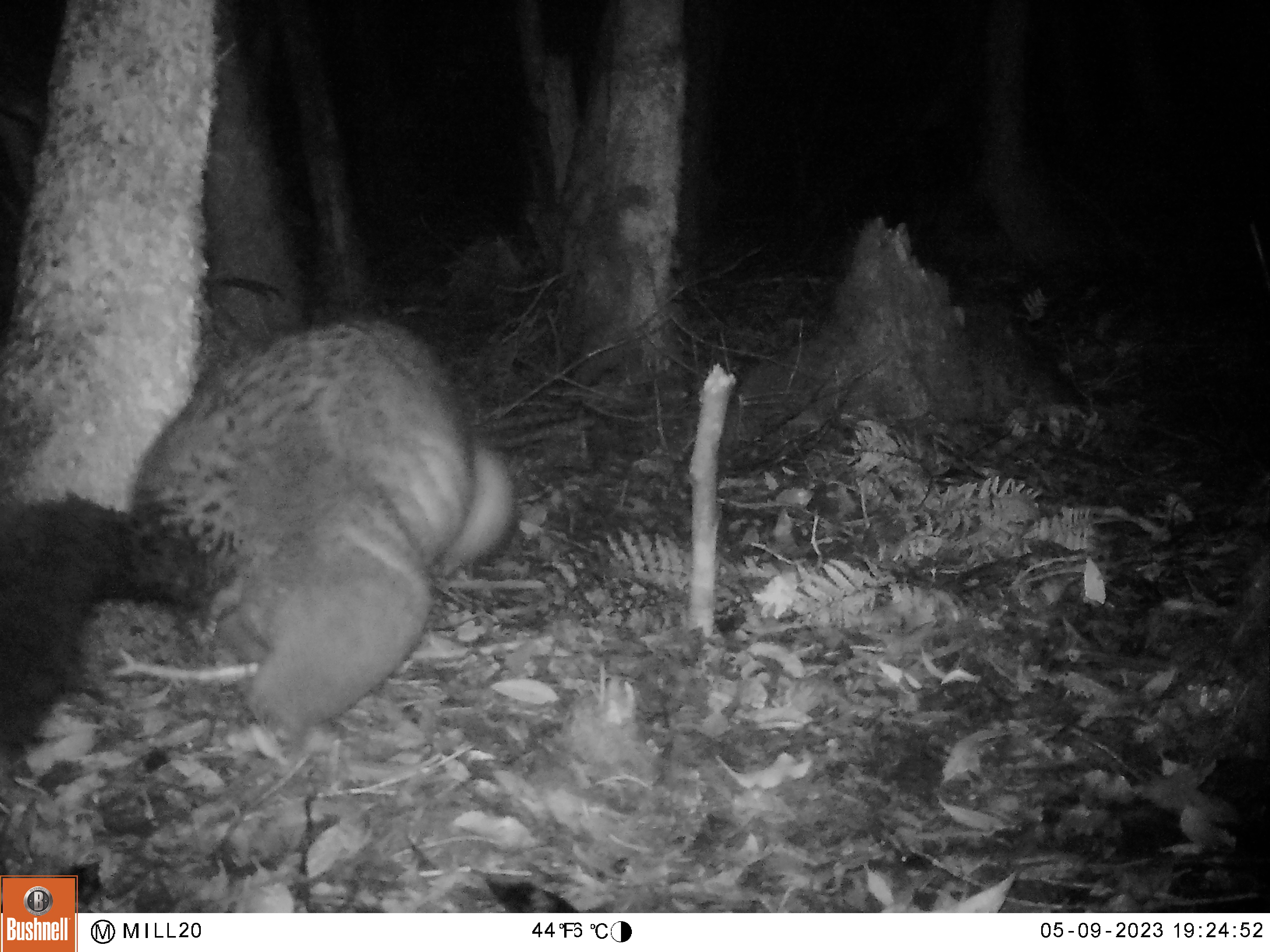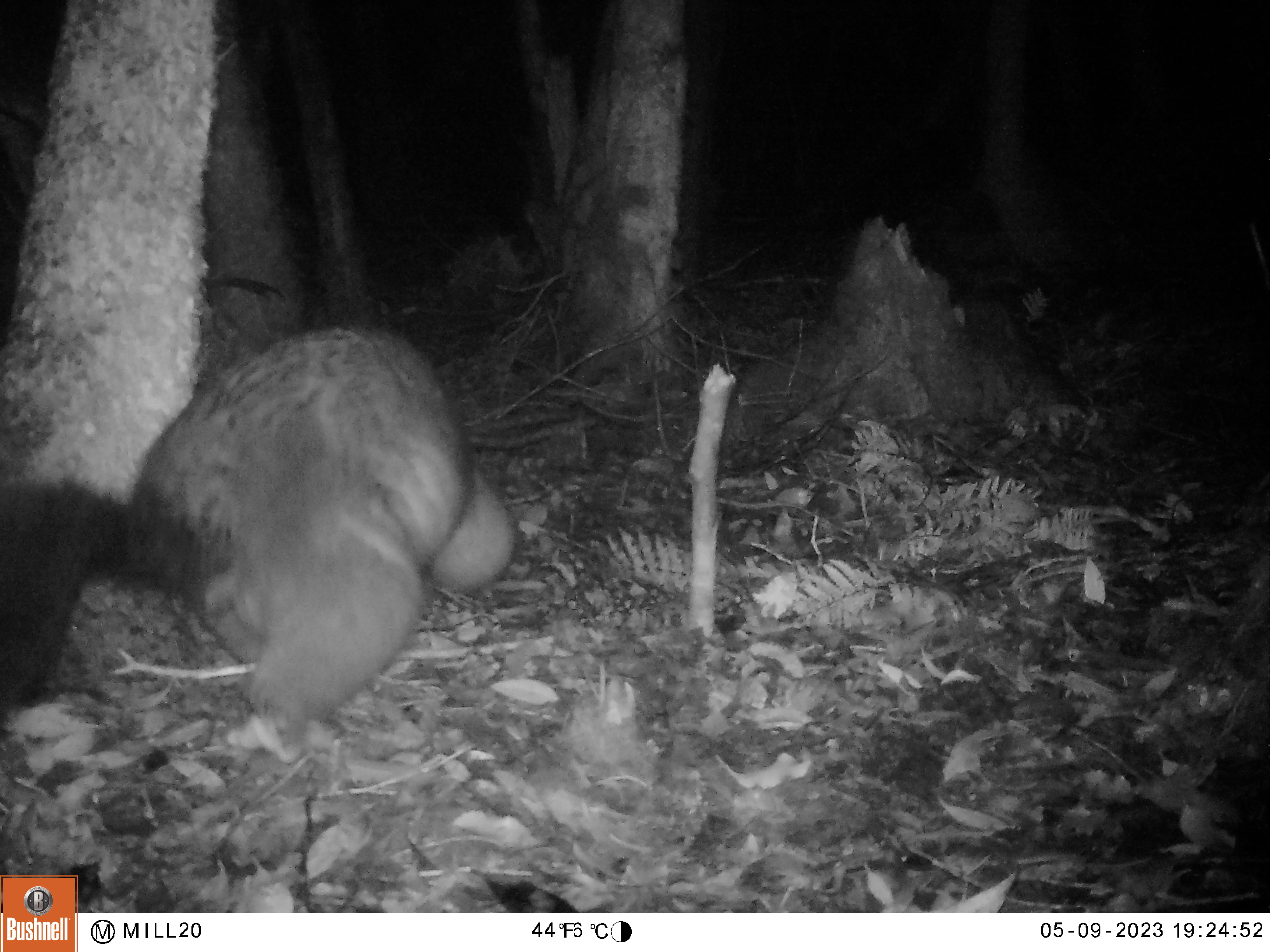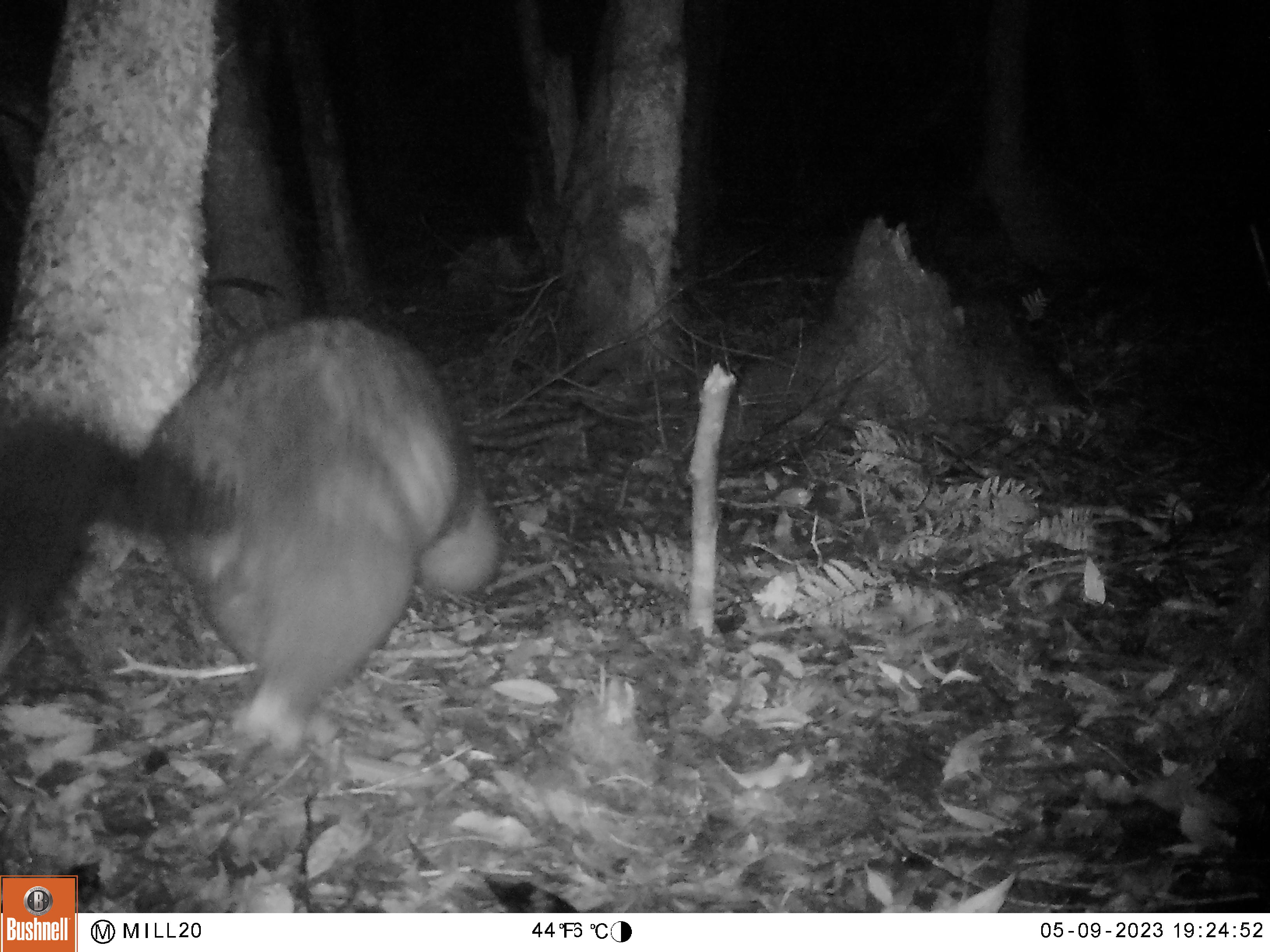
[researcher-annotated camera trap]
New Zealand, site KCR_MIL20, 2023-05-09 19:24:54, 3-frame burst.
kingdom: Animalia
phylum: Chordata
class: Mammalia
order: Diprotodontia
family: Phalangeridae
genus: Trichosurus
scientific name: Trichosurus vulpecula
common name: common brushtail possum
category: possum